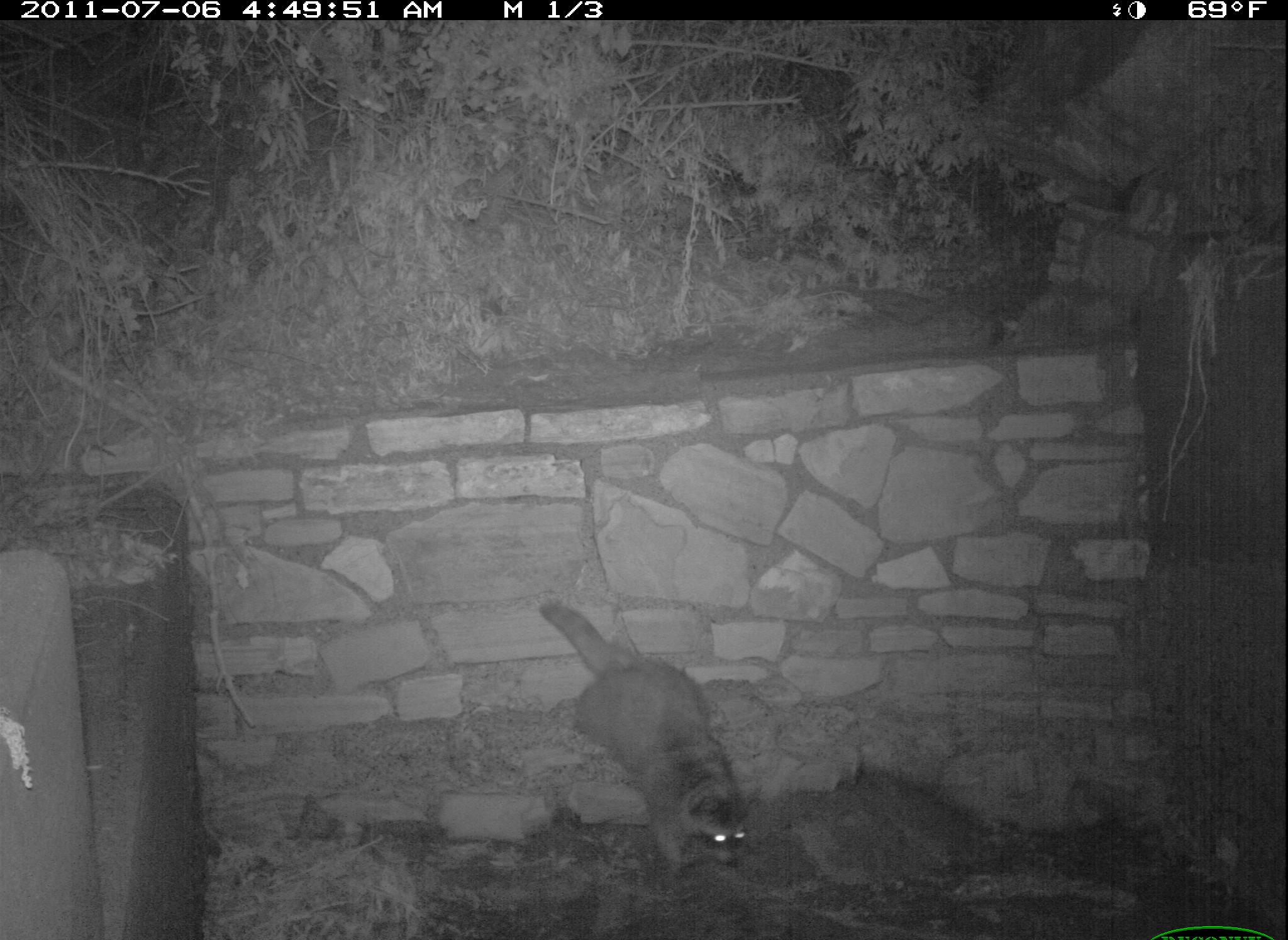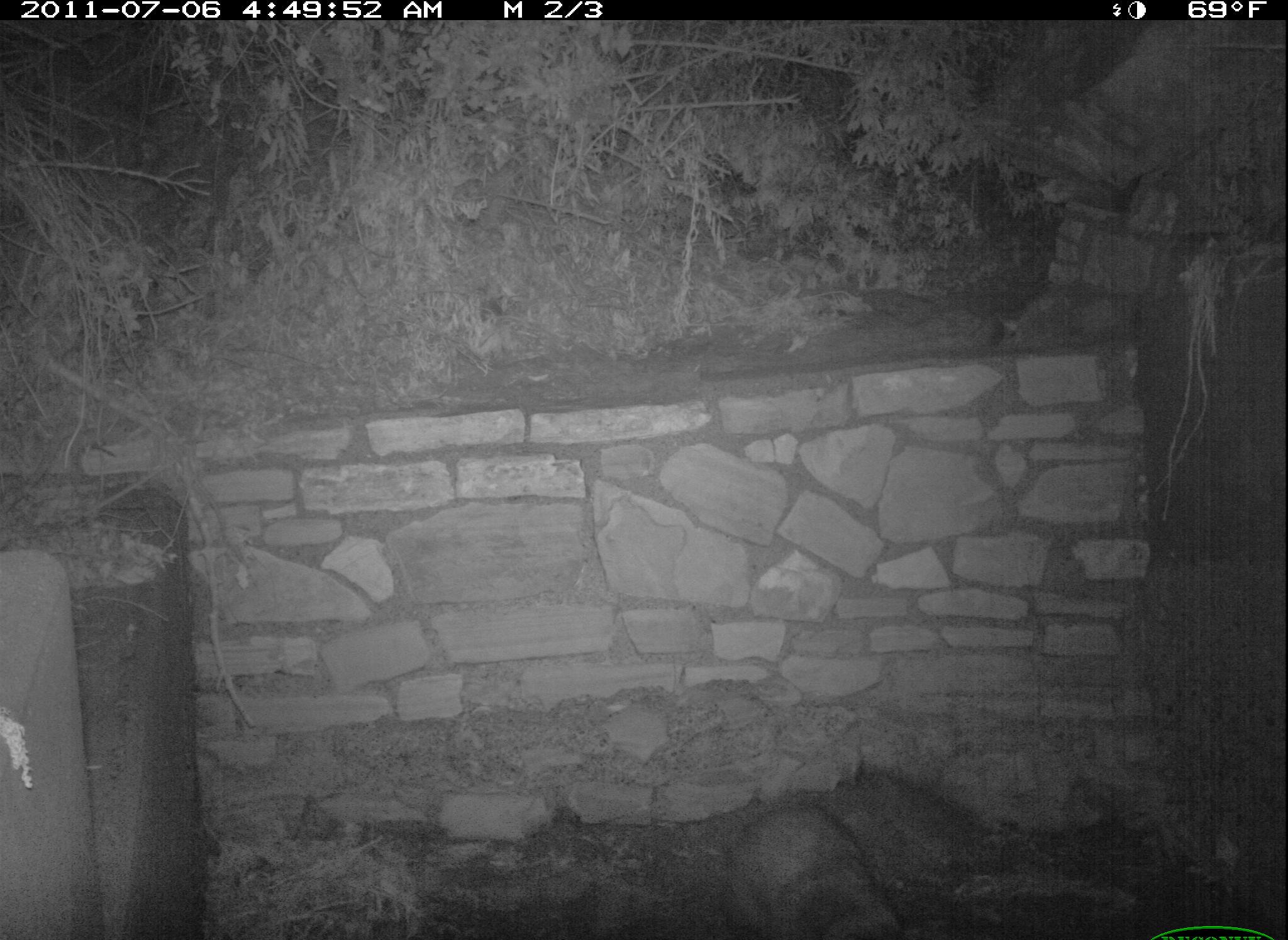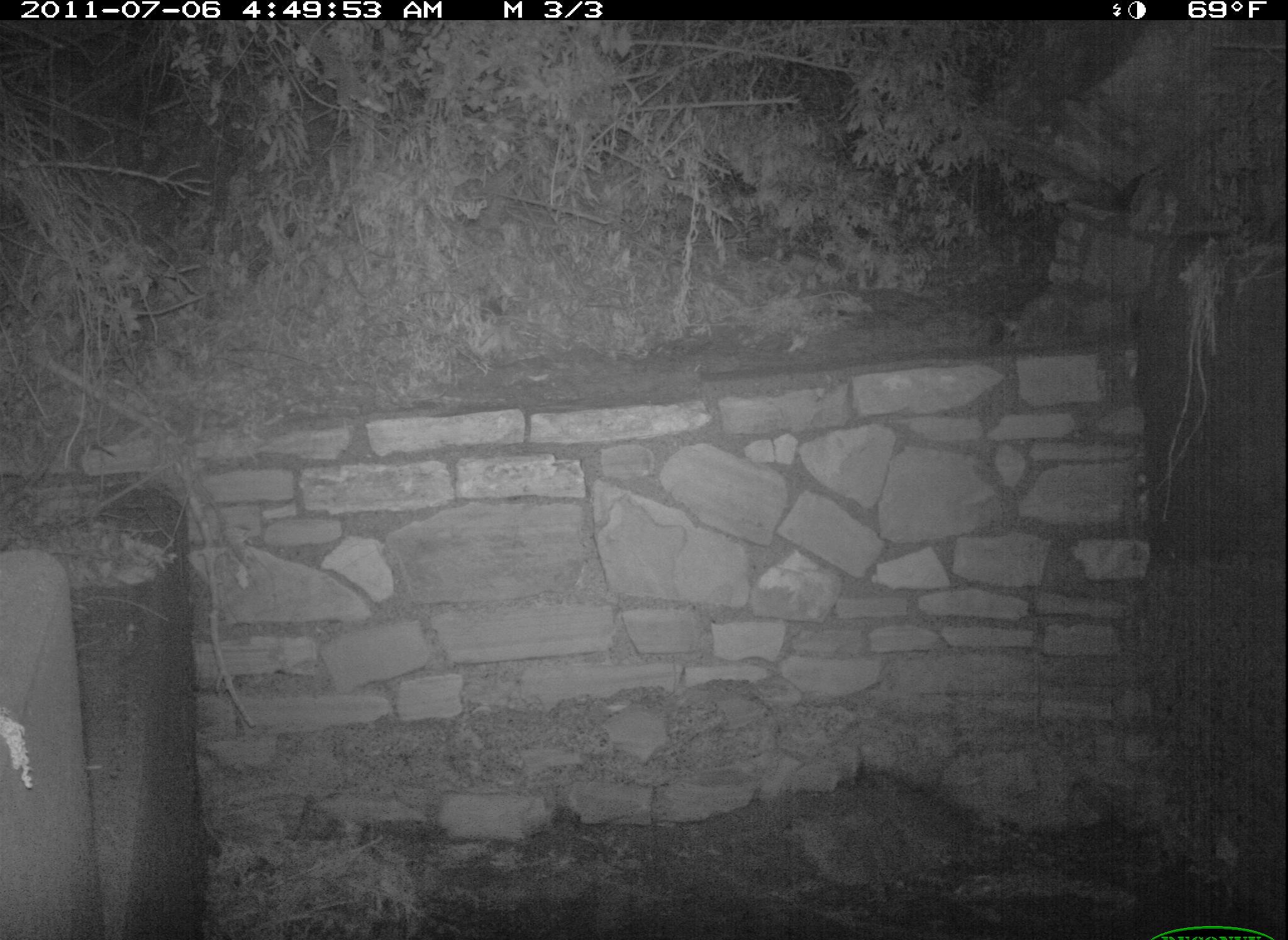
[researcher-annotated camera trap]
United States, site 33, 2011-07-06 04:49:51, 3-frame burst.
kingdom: Animalia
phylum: Chordata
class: Mammalia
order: Carnivora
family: Procyonidae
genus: Procyon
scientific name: Procyon lotor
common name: raccoon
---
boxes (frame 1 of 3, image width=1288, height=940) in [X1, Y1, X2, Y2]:
raccoon: [528, 601, 787, 883]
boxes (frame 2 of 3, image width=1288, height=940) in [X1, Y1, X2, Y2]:
raccoon: [723, 802, 914, 940]